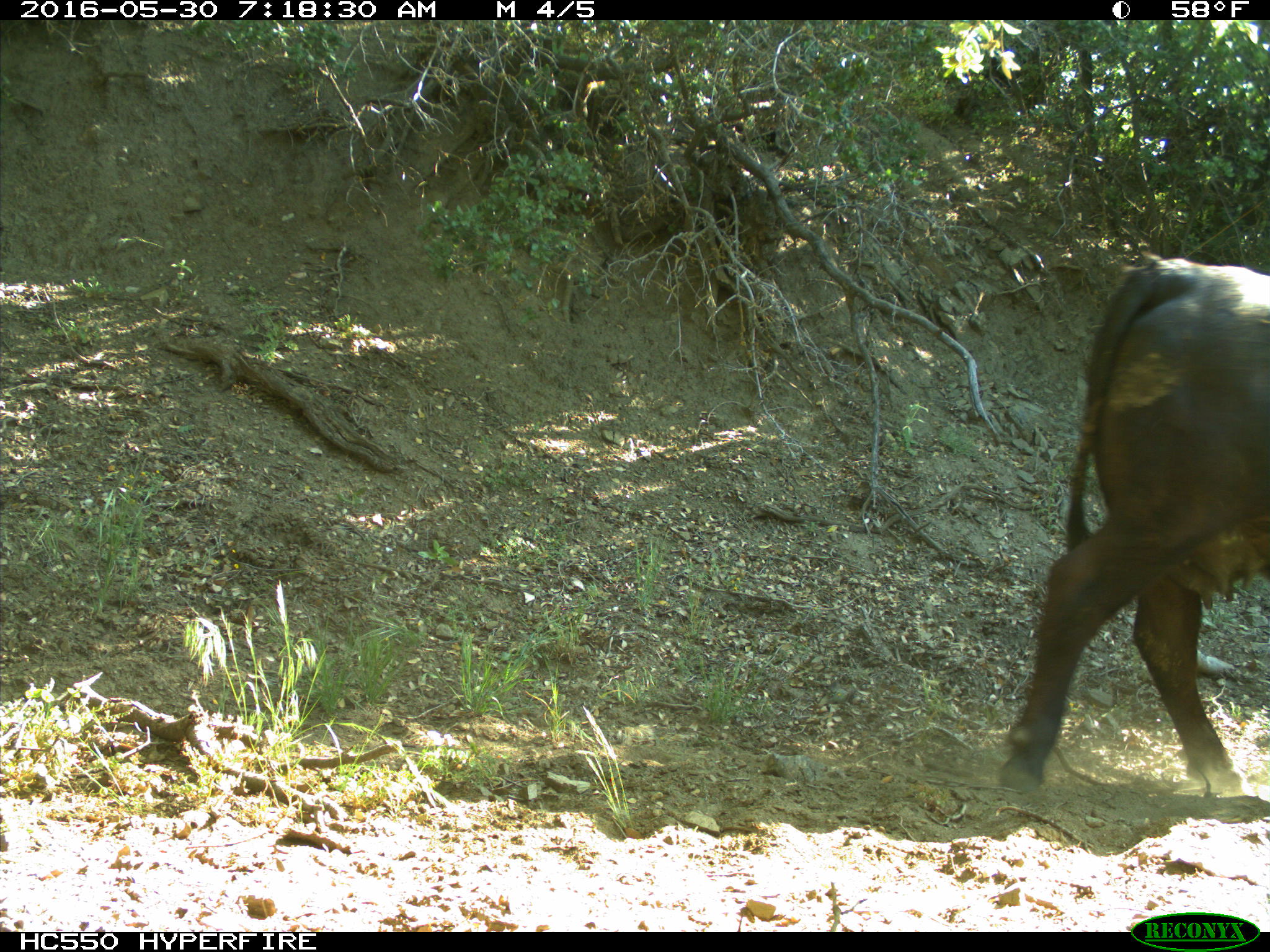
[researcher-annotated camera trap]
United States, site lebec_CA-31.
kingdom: Animalia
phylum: Chordata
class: Mammalia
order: Artiodactyla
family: Bovidae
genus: Bos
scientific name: Bos taurus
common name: domestic cow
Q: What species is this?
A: Bos taurus (domestic cow).